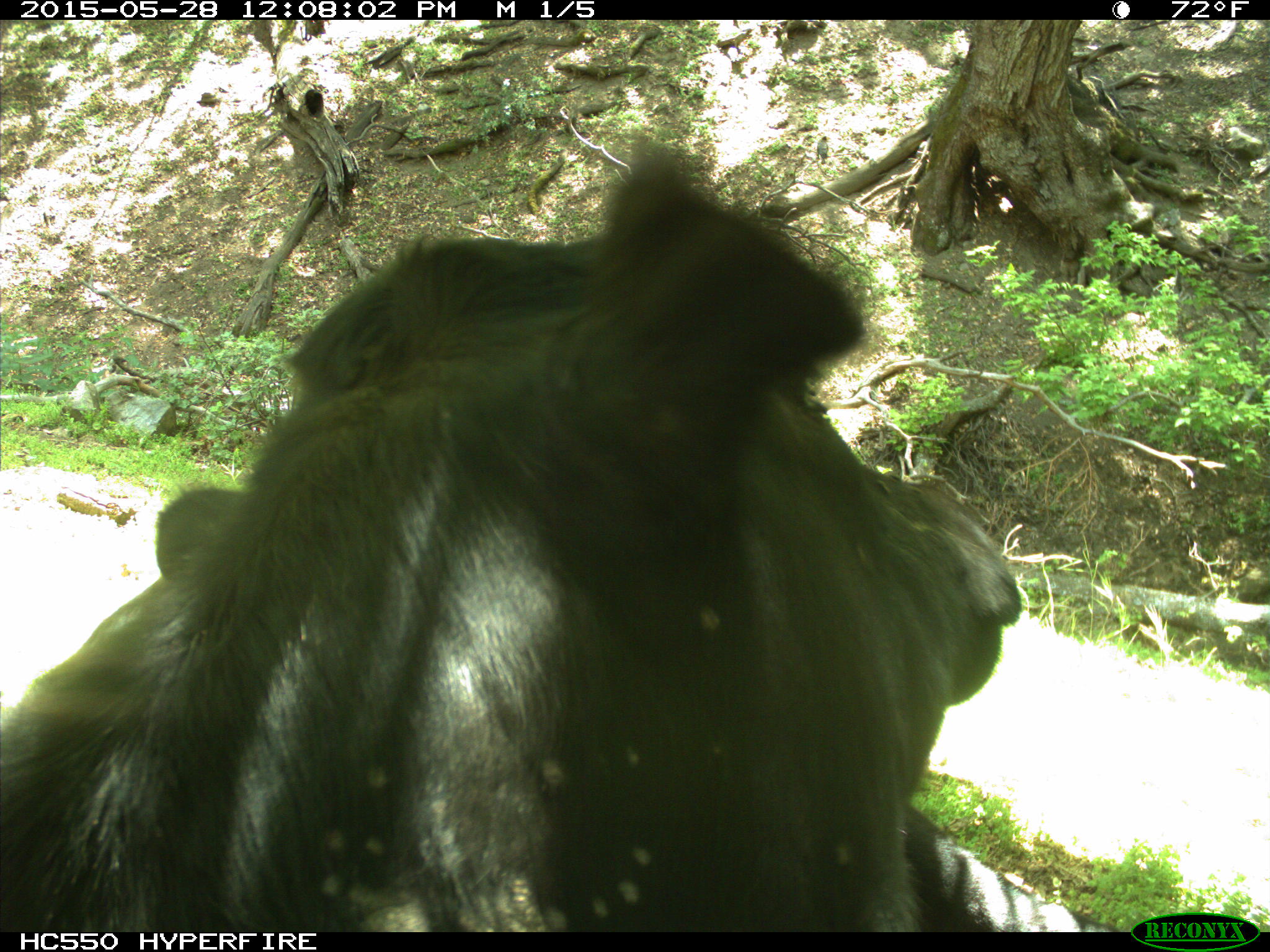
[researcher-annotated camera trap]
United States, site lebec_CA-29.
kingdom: Animalia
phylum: Chordata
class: Mammalia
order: Artiodactyla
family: Bovidae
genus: Bos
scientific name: Bos taurus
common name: domestic cow